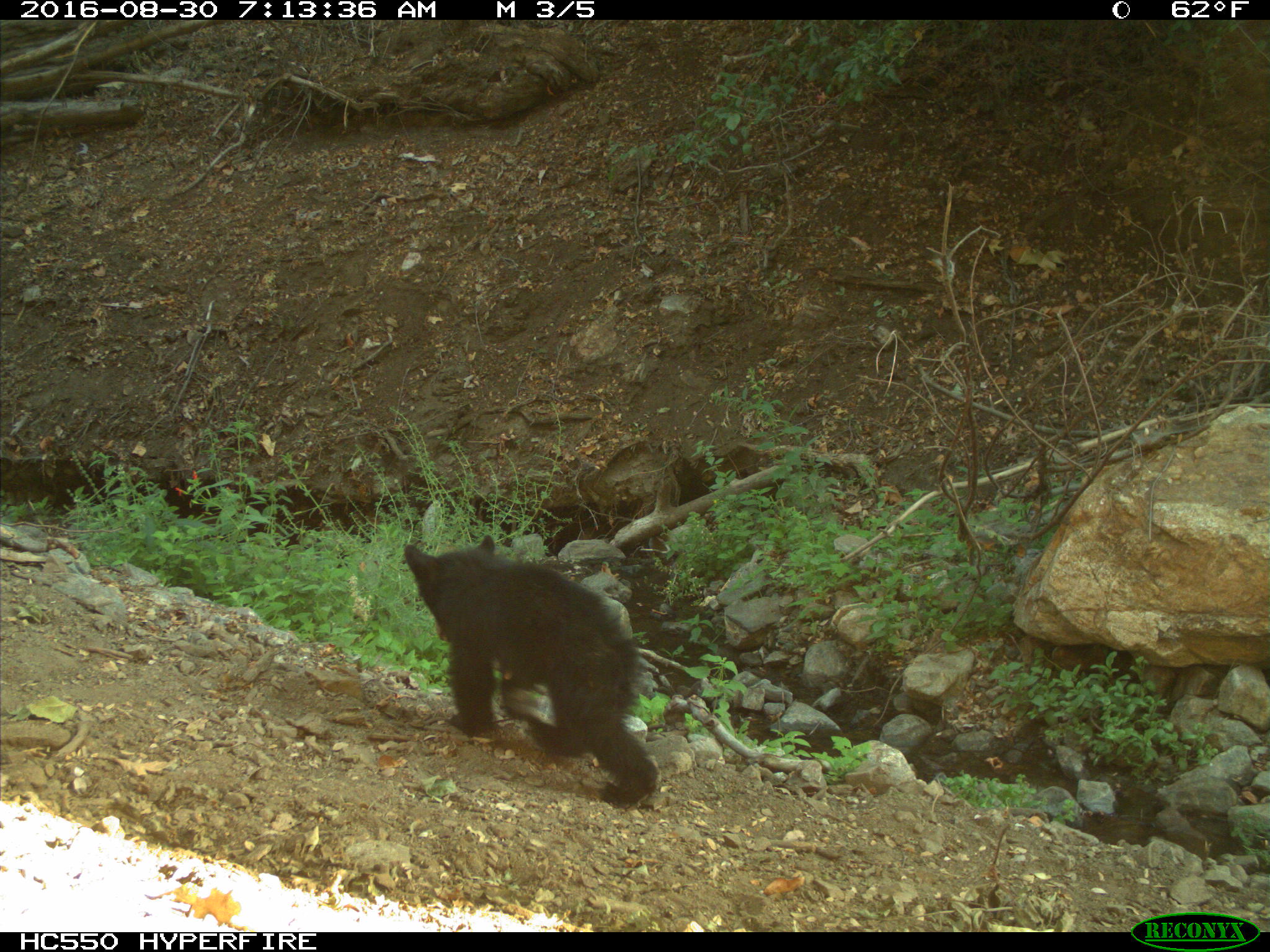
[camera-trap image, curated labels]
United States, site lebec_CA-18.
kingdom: Animalia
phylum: Chordata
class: Mammalia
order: Carnivora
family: Ursidae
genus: Ursus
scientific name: Ursus americanus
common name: american black bear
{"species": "Ursus americanus (american black bear)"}